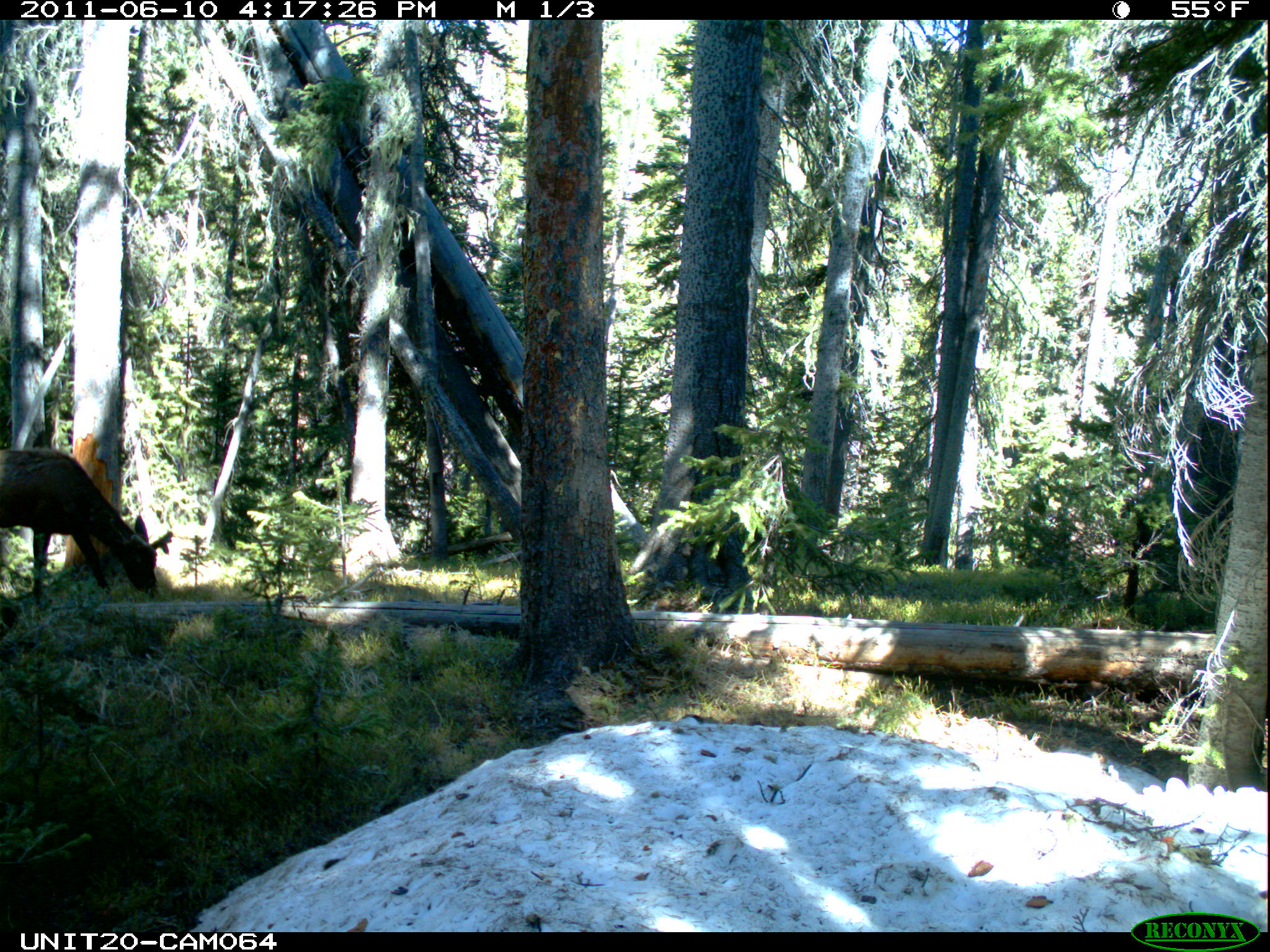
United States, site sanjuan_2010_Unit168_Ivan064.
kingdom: Animalia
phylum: Chordata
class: Mammalia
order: Artiodactyla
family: Cervidae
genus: Cervus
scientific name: Cervus elaphus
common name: red deer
Cervus elaphus (red deer).